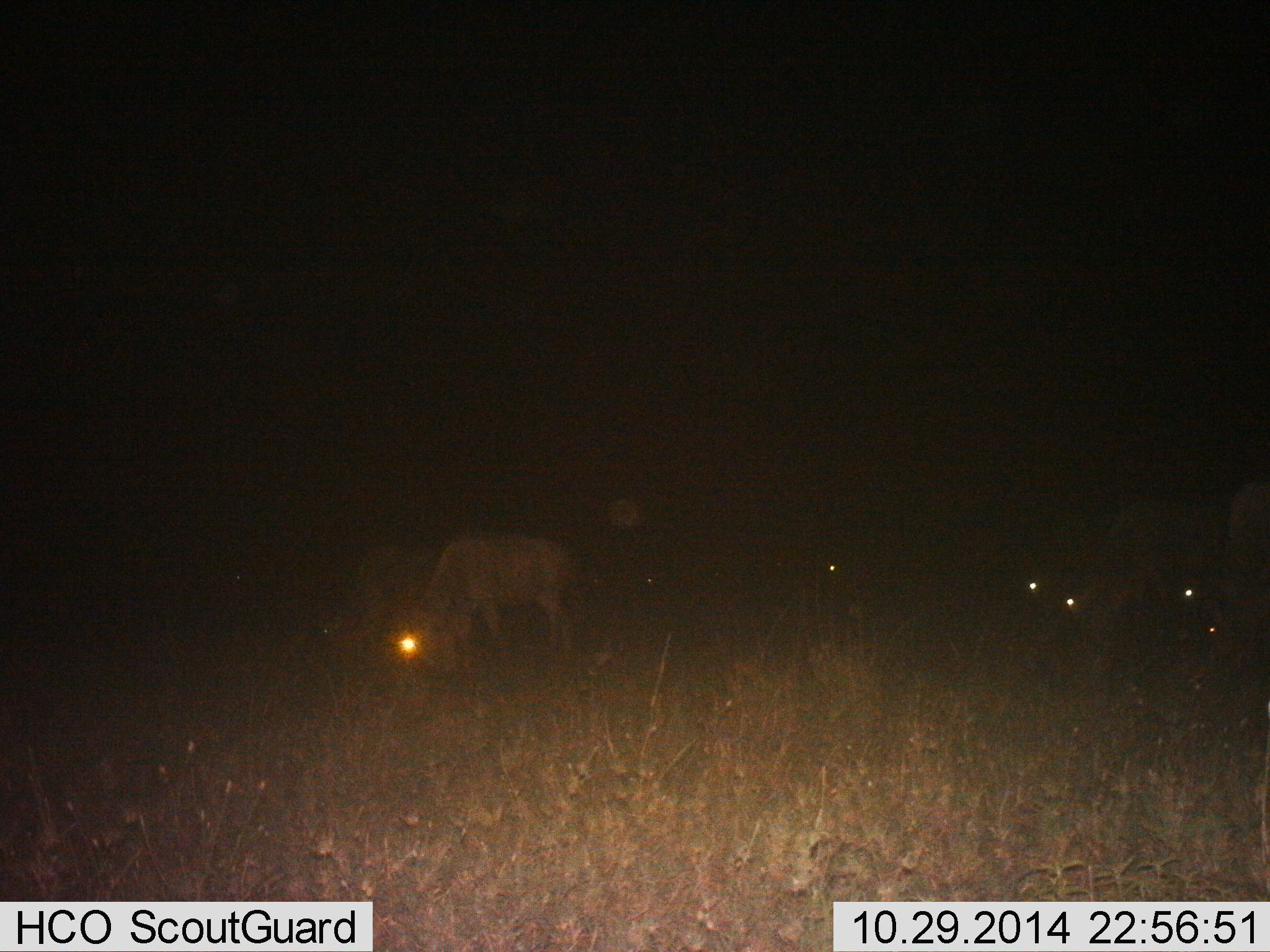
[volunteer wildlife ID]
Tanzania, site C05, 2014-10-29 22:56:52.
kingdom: Animalia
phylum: Chordata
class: Mammalia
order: Artiodactyla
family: Bovidae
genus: Connochaetes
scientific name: Connochaetes taurinus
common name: blue wildebeest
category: wildebeest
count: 7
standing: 30%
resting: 10%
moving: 0%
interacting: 0%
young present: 0%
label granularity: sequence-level